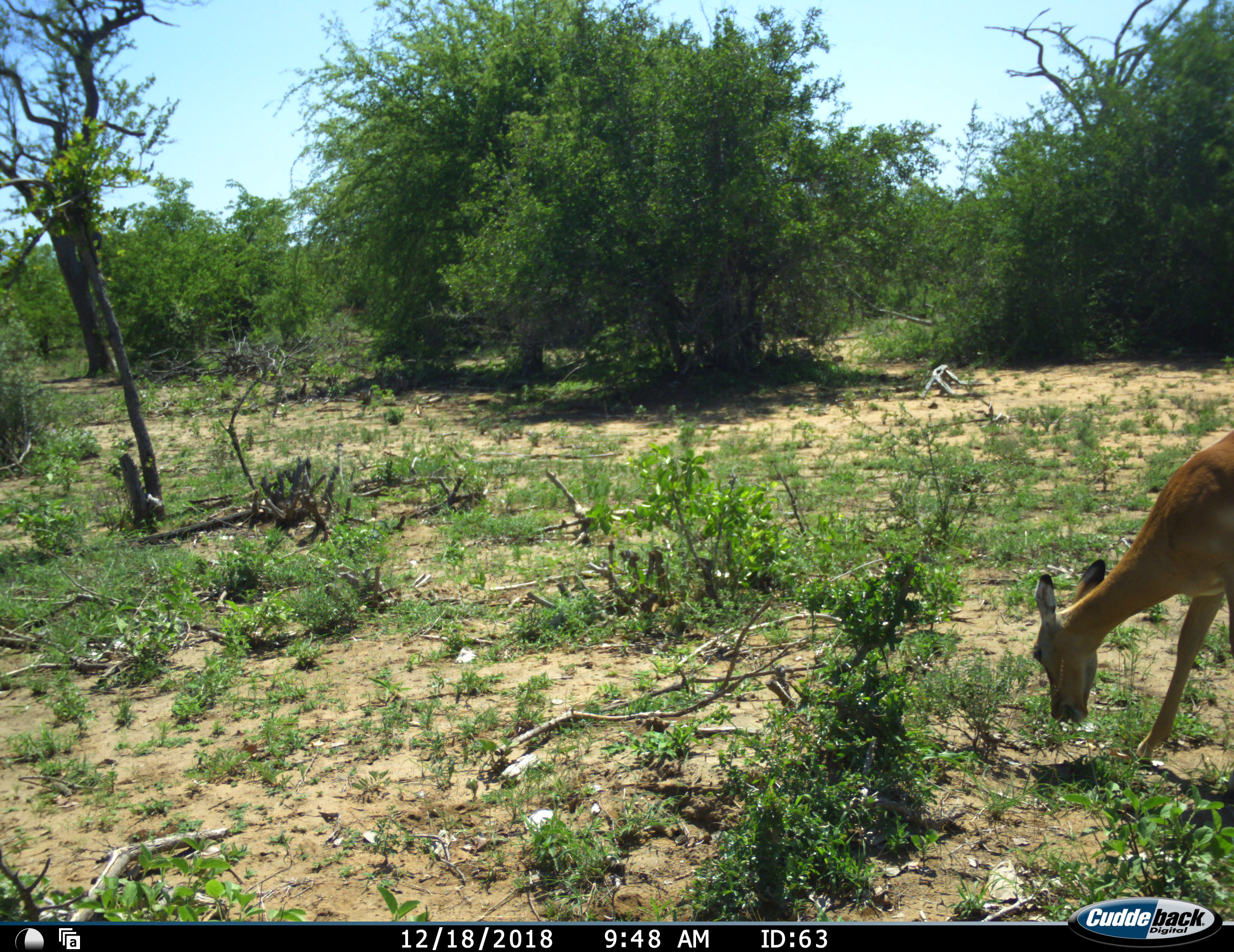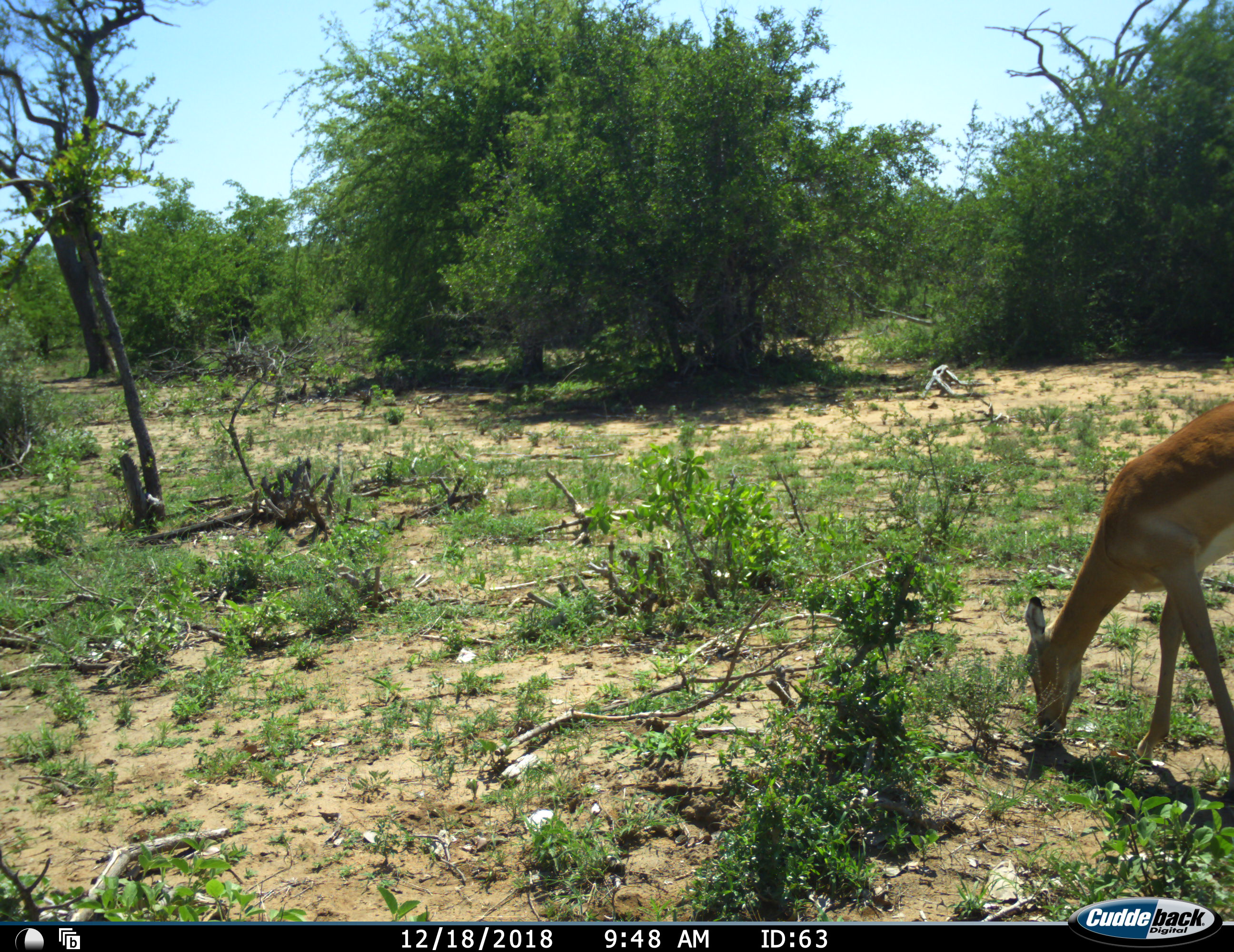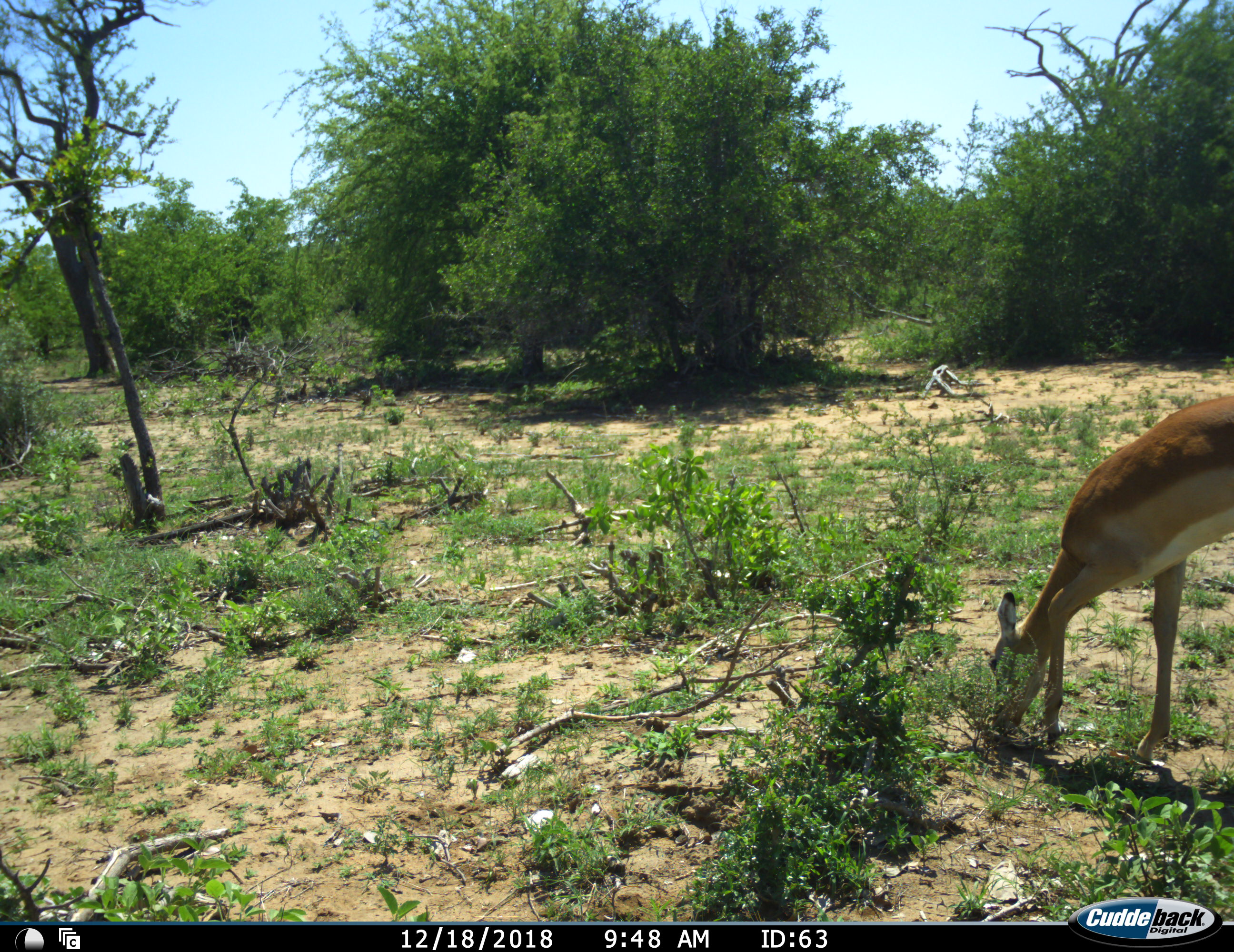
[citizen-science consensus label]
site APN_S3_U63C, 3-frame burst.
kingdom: Animalia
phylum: Chordata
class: Mammalia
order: Artiodactyla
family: Bovidae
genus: Aepyceros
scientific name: Aepyceros melampus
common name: impala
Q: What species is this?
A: Impala (Aepyceros melampus).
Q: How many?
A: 1.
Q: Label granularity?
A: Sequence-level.